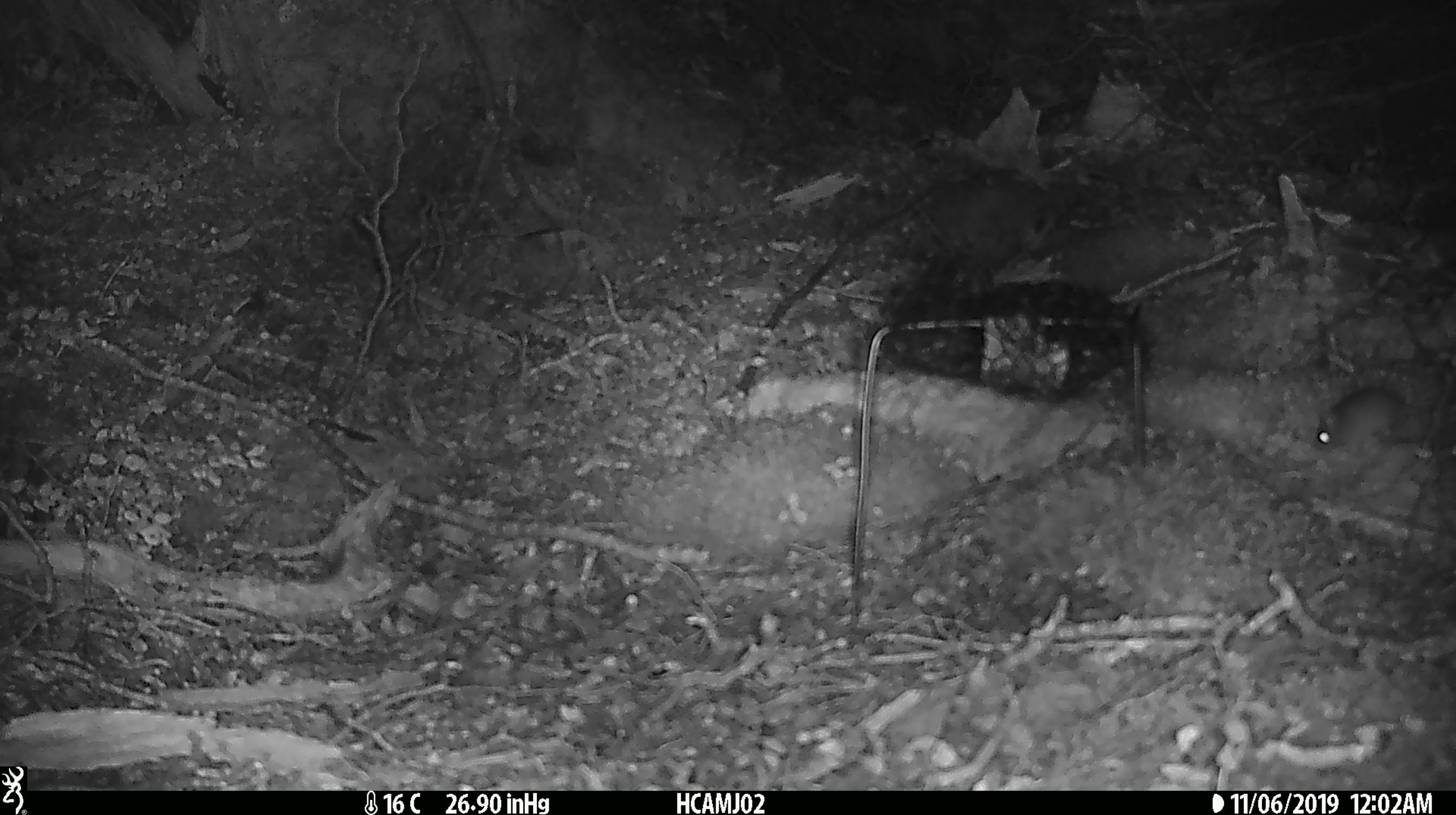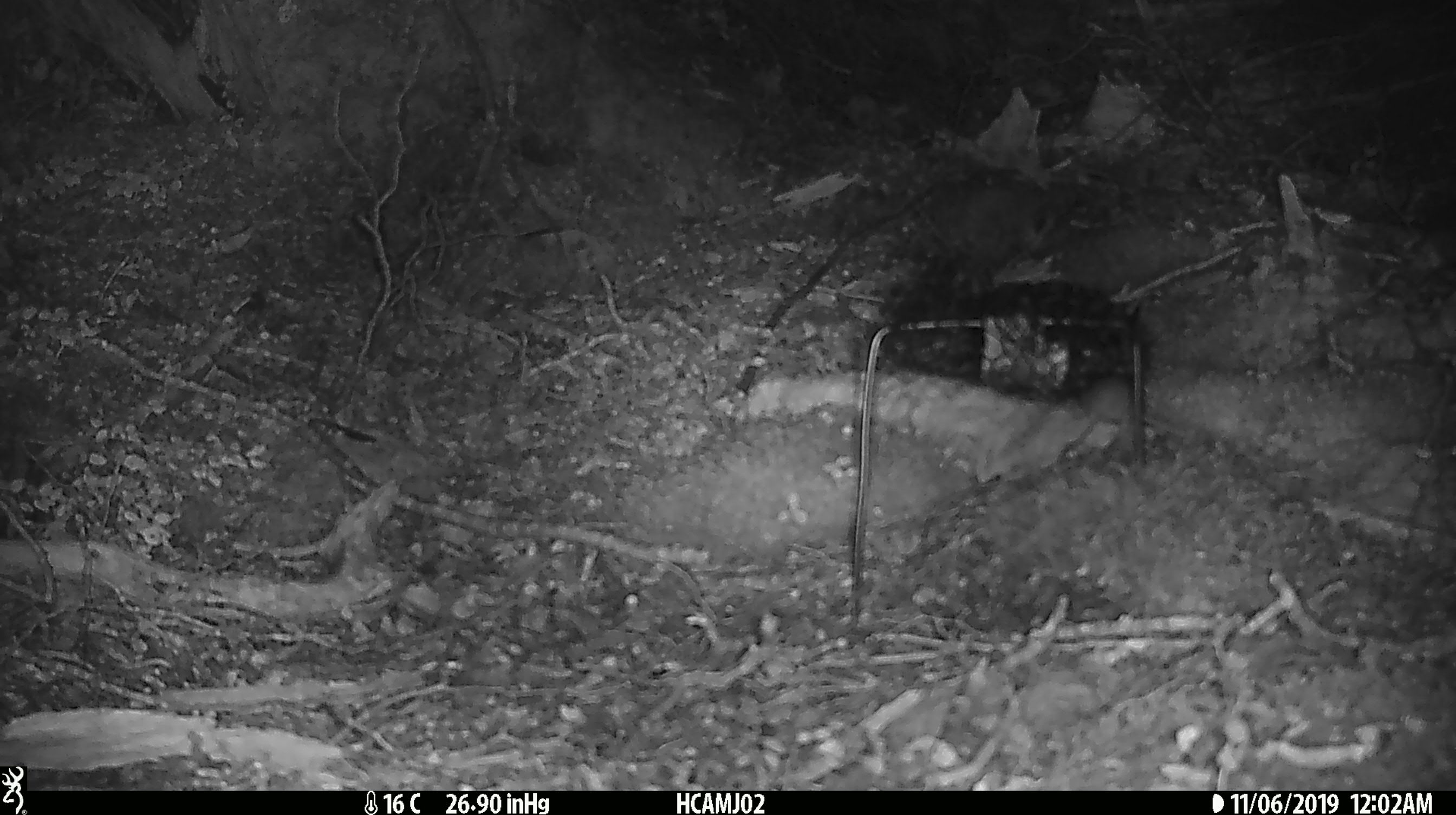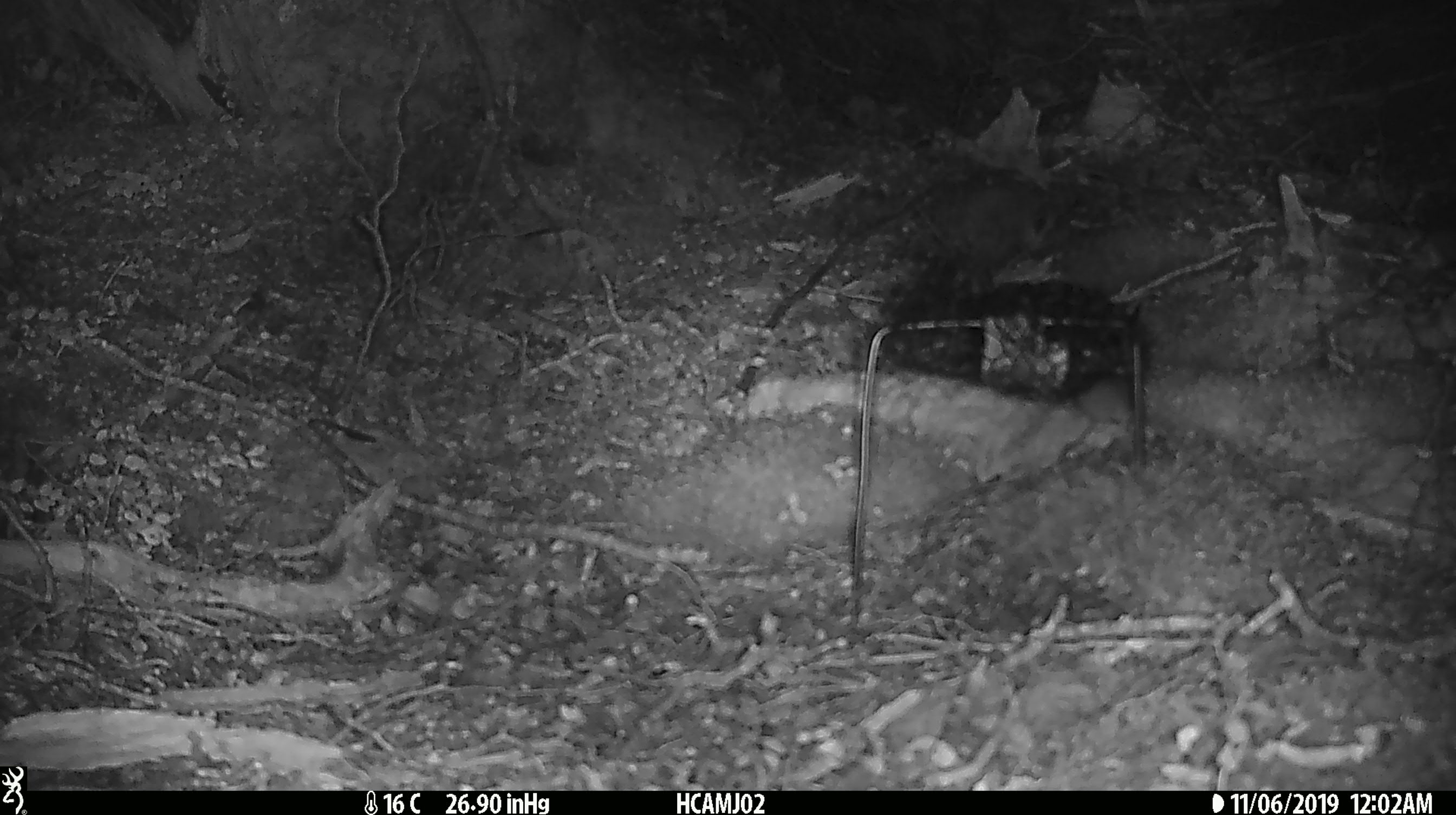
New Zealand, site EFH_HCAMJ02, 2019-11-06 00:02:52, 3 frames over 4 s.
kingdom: Animalia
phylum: Chordata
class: Mammalia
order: Rodentia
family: Muridae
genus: Mus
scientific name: Mus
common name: mouse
Mouse (Mus).